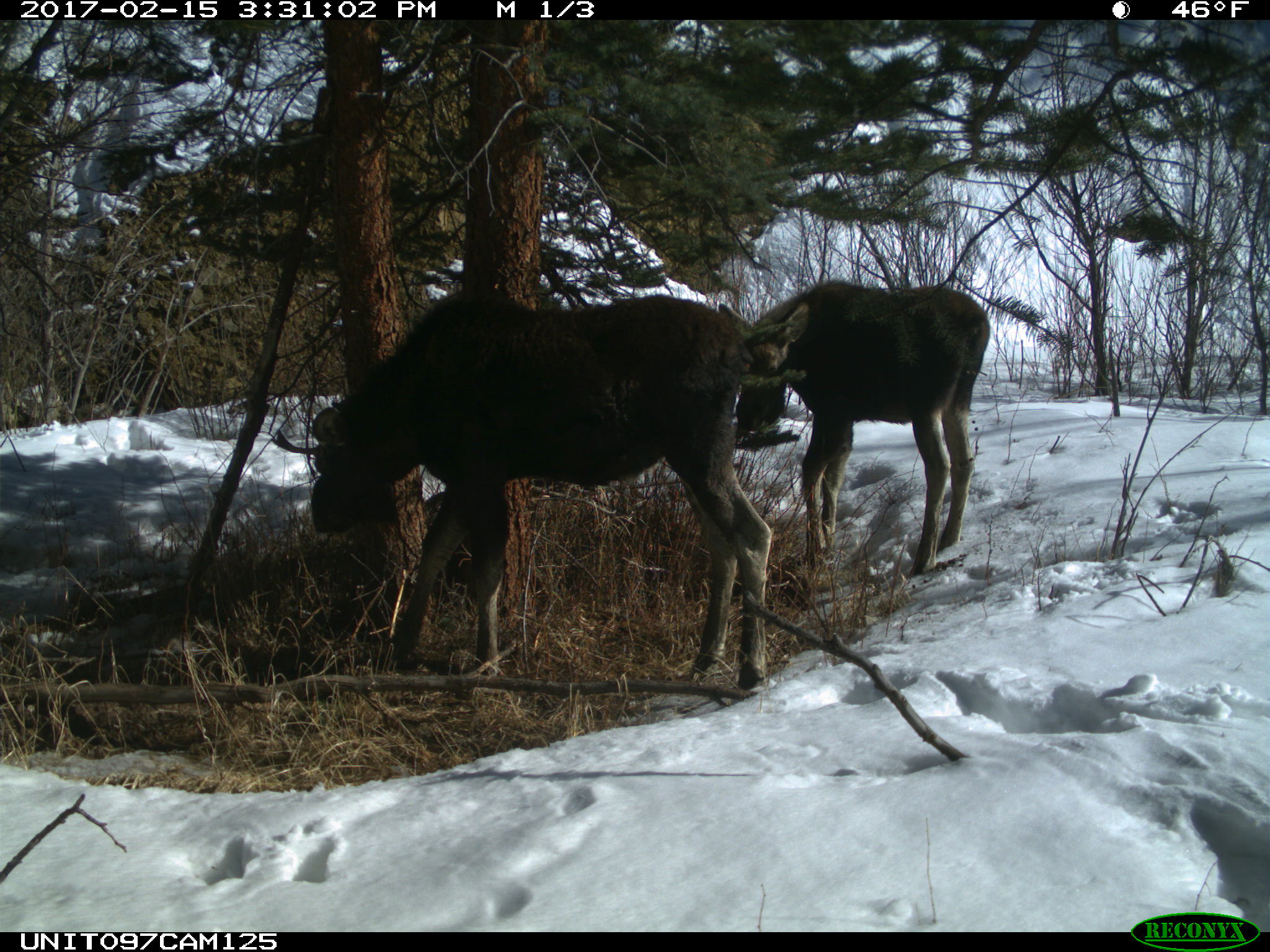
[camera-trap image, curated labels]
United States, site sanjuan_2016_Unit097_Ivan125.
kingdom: Animalia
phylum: Chordata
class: Mammalia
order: Artiodactyla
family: Cervidae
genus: Alces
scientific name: Alces alces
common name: moose